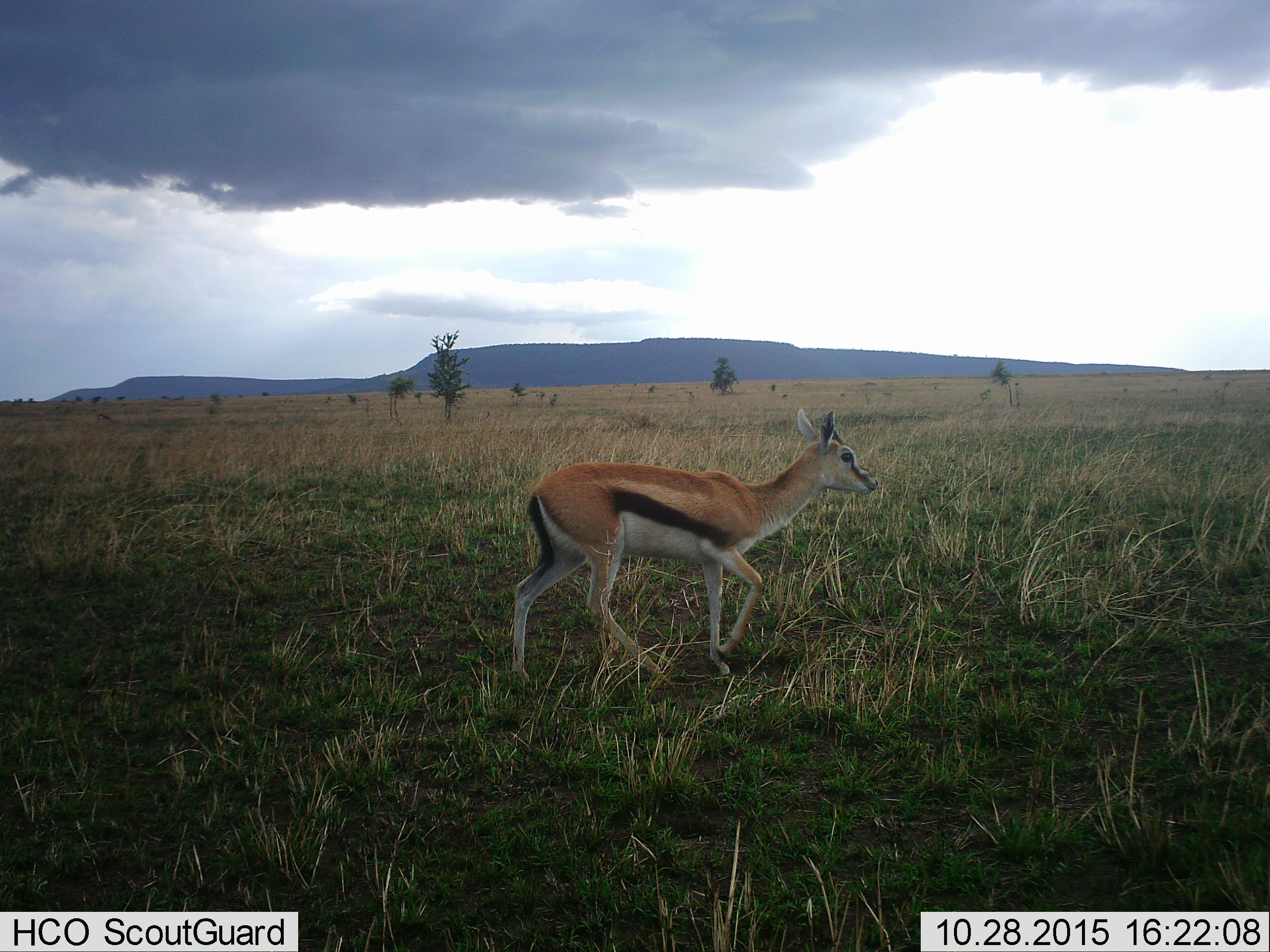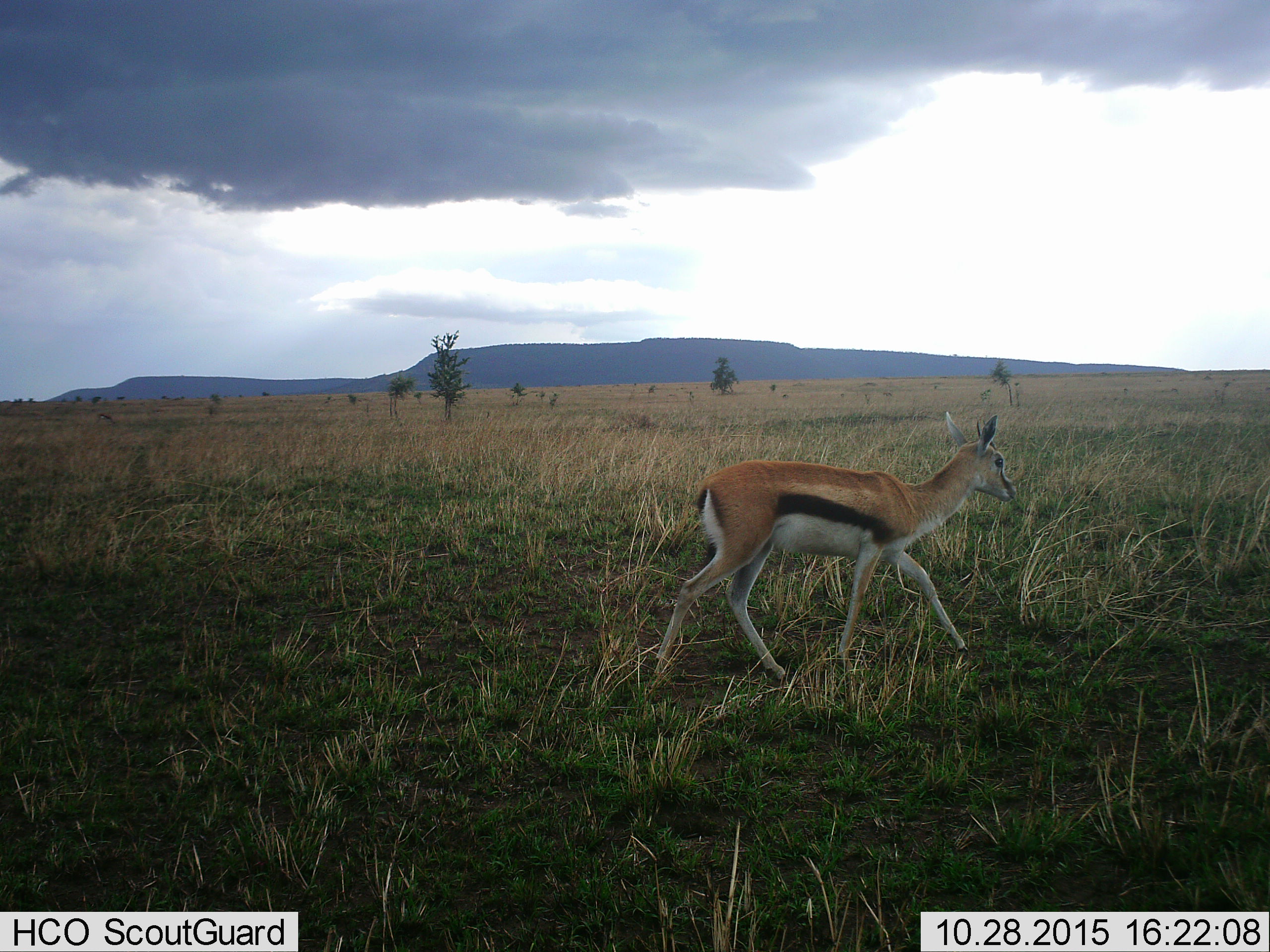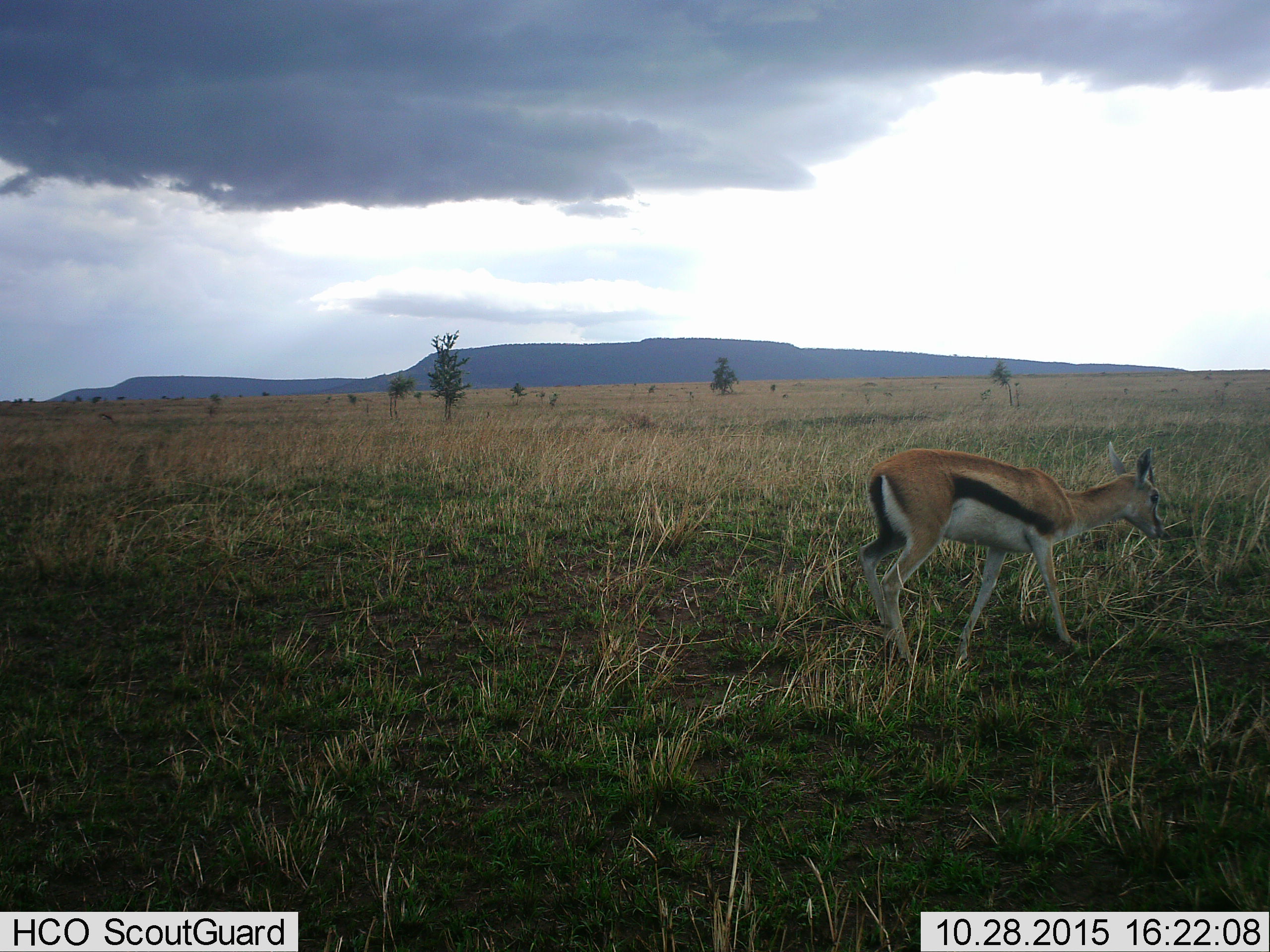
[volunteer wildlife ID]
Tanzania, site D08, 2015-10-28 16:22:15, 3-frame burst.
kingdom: Animalia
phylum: Chordata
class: Mammalia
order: Artiodactyla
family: Bovidae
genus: Eudorcas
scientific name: Eudorcas thomsonii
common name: thomson's gazelle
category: gazellethomsons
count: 1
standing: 0%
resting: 0%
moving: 100%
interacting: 0%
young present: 8%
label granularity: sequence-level